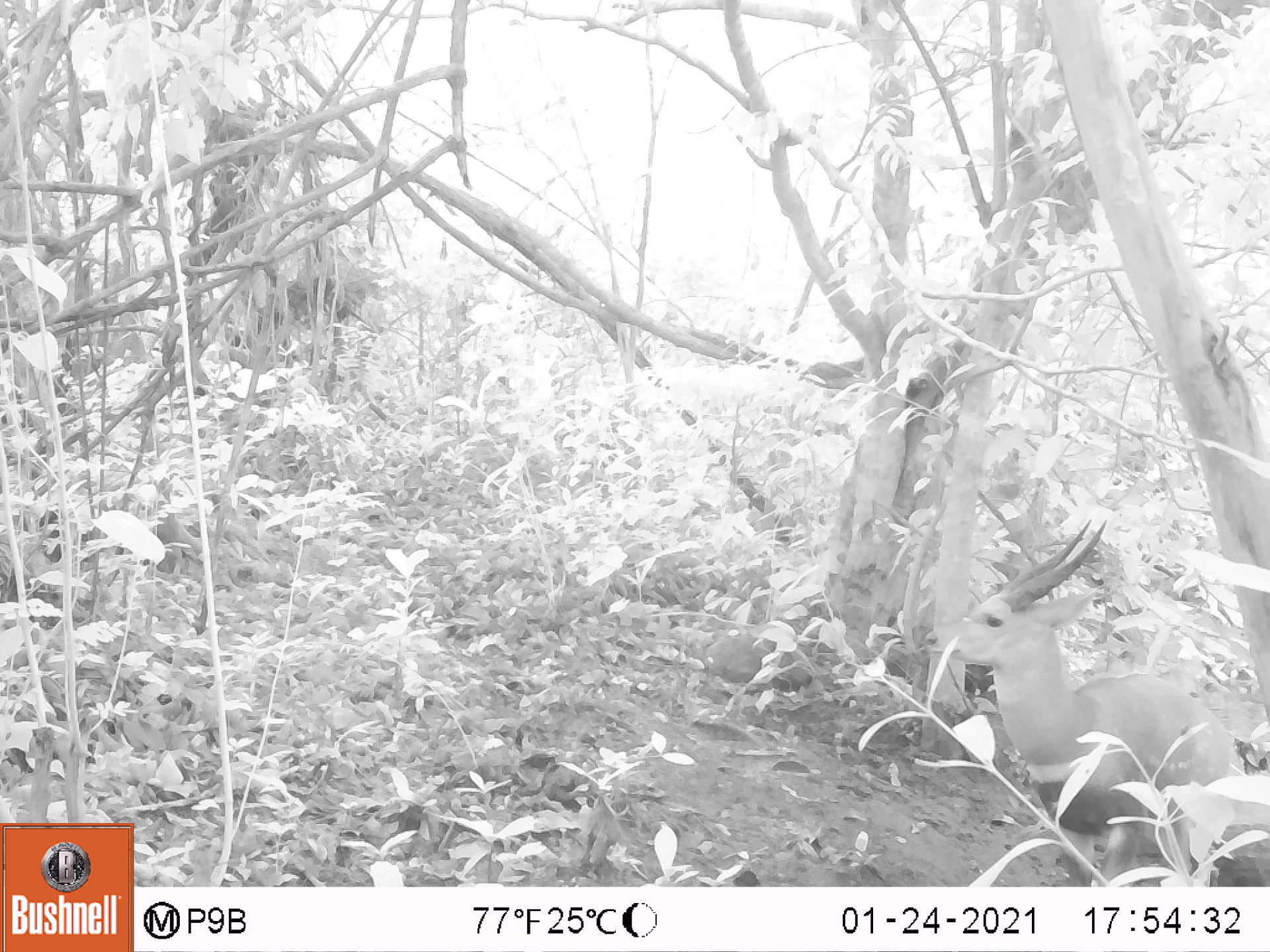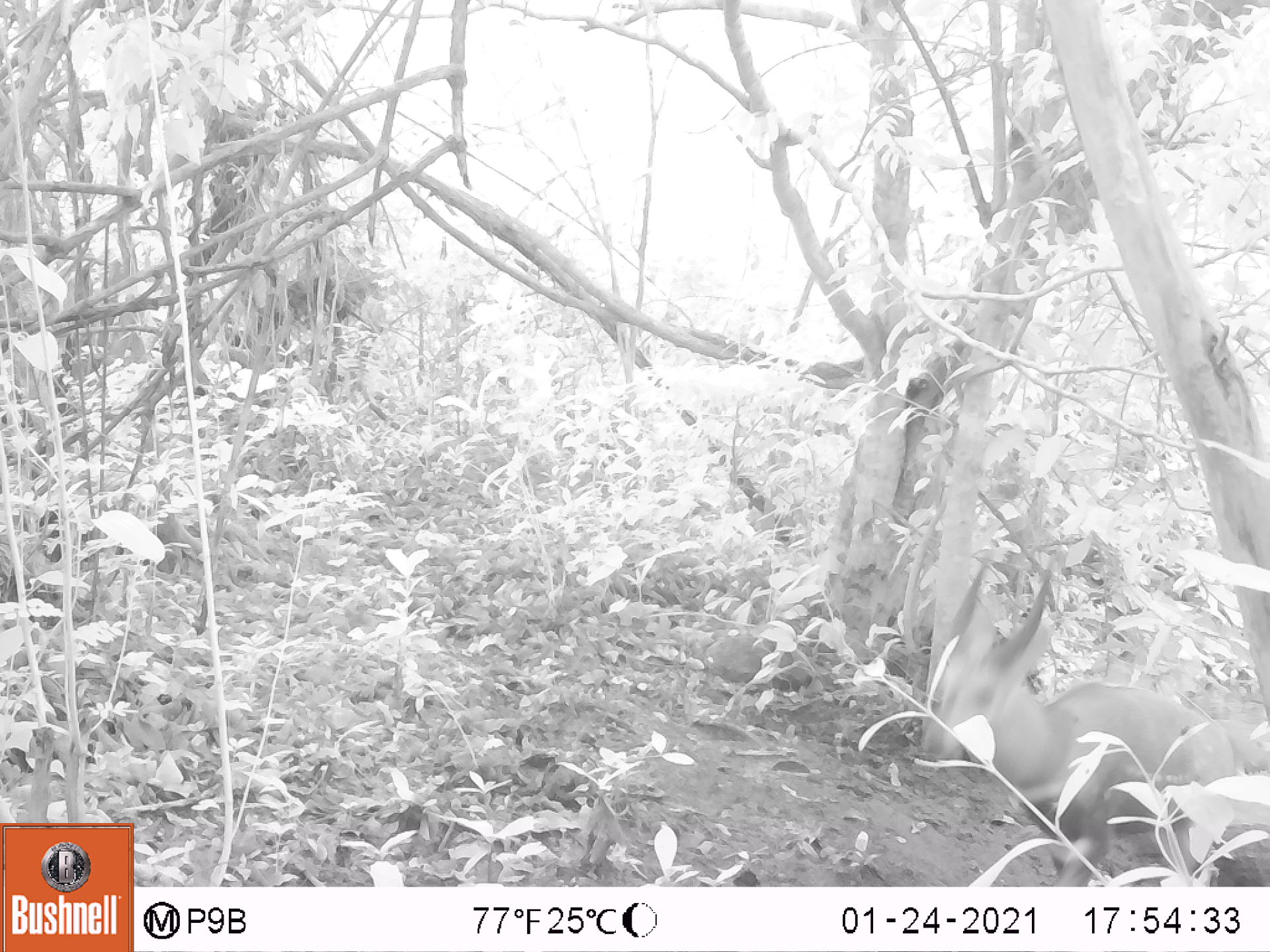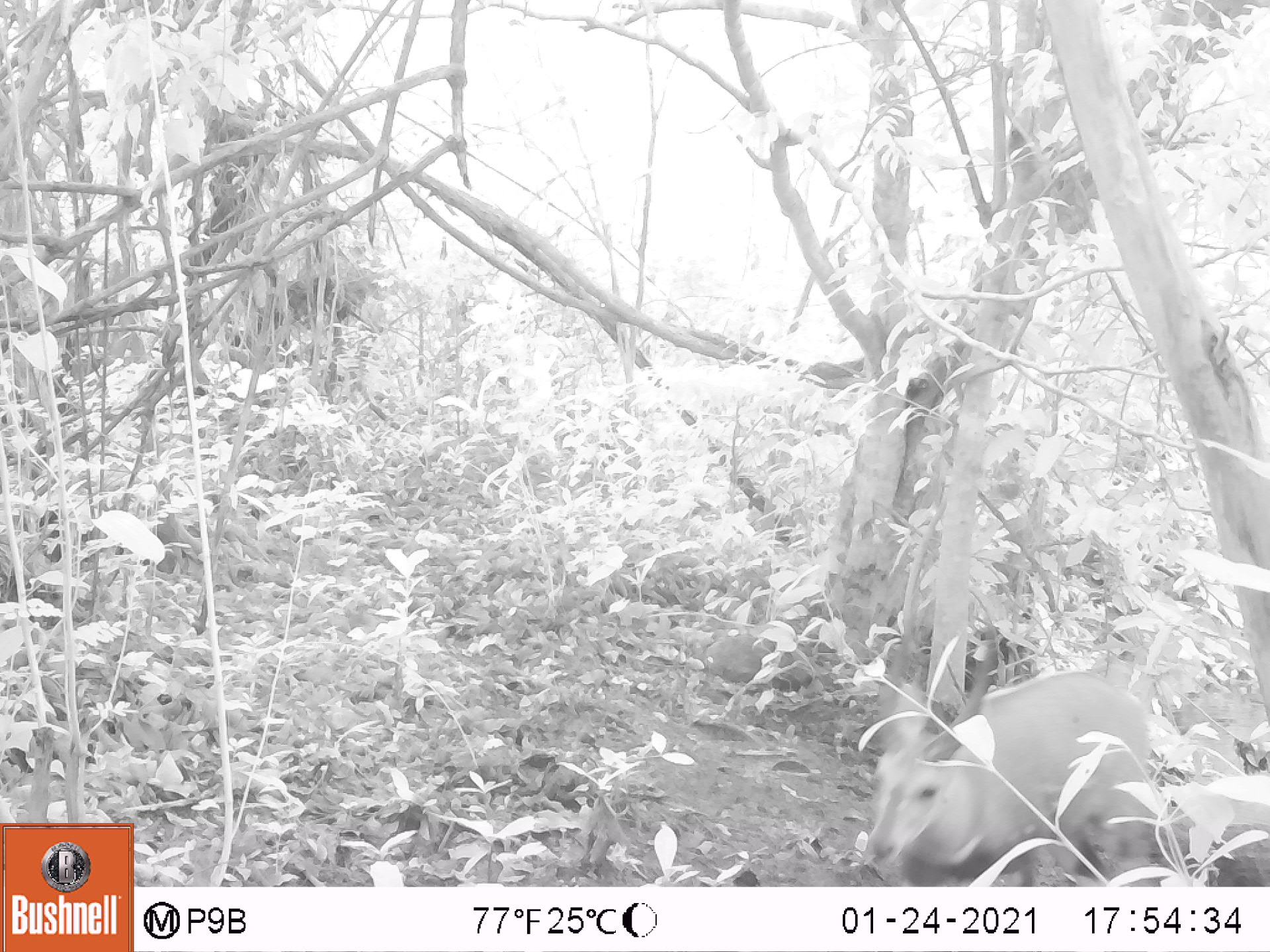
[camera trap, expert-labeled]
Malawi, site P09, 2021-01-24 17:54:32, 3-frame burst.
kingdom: Animalia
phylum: Chordata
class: Mammalia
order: Artiodactyla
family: Bovidae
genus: Tragelaphus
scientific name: Tragelaphus sylvaticus sylvaticus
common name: cape bushbuck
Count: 1.